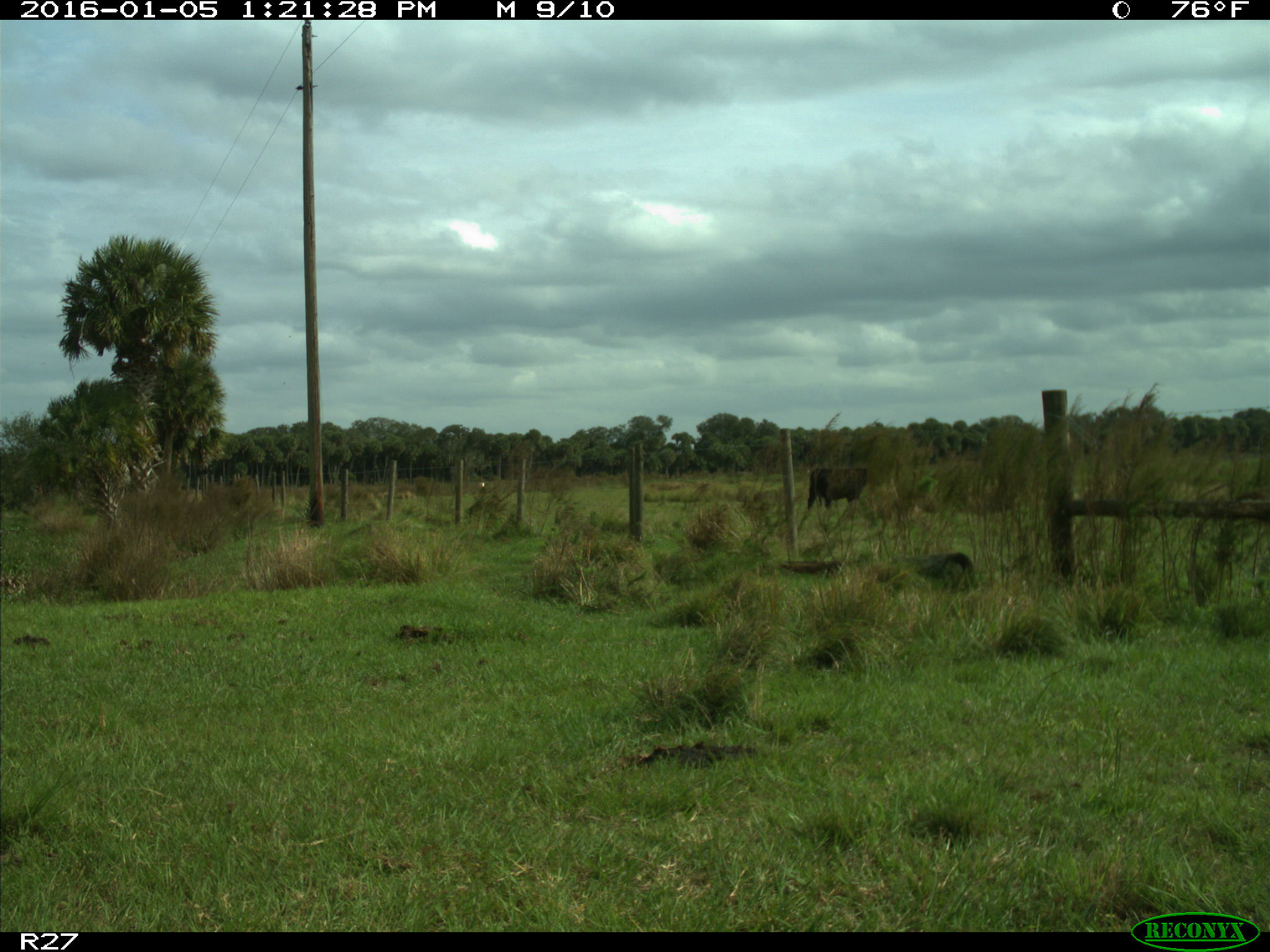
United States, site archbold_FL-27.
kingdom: Animalia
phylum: Chordata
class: Mammalia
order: Artiodactyla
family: Bovidae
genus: Bos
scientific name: Bos taurus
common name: domestic cow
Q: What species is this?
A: Bos taurus (domestic cow).